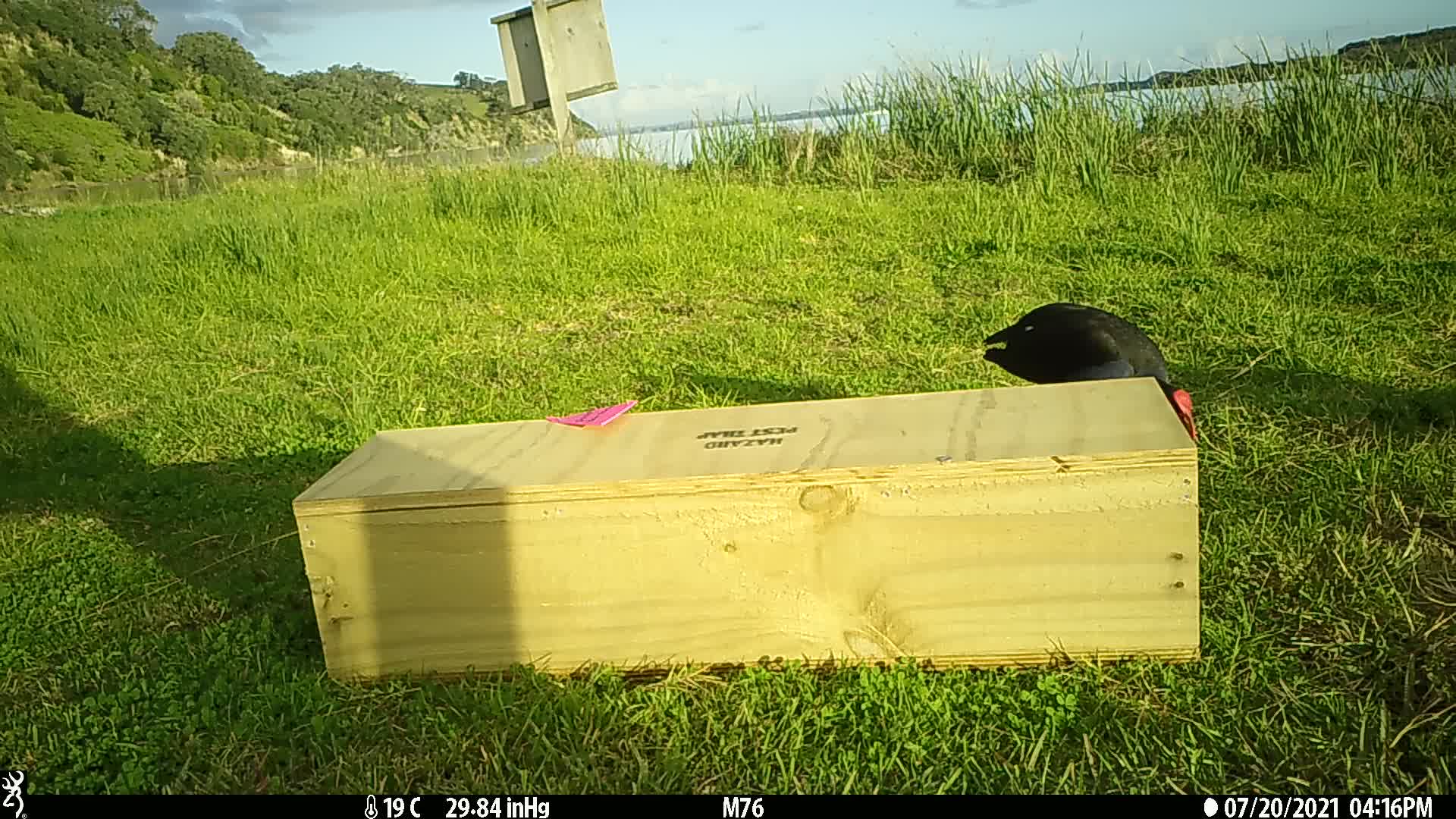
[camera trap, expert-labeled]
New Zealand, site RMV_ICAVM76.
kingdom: Animalia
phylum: Chordata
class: Aves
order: Gruiformes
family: Rallidae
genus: Porphyrio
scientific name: Porphyrio melanotus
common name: australasian swamphen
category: pukeko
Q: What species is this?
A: Pukeko (australasian swamphen) (Porphyrio melanotus).